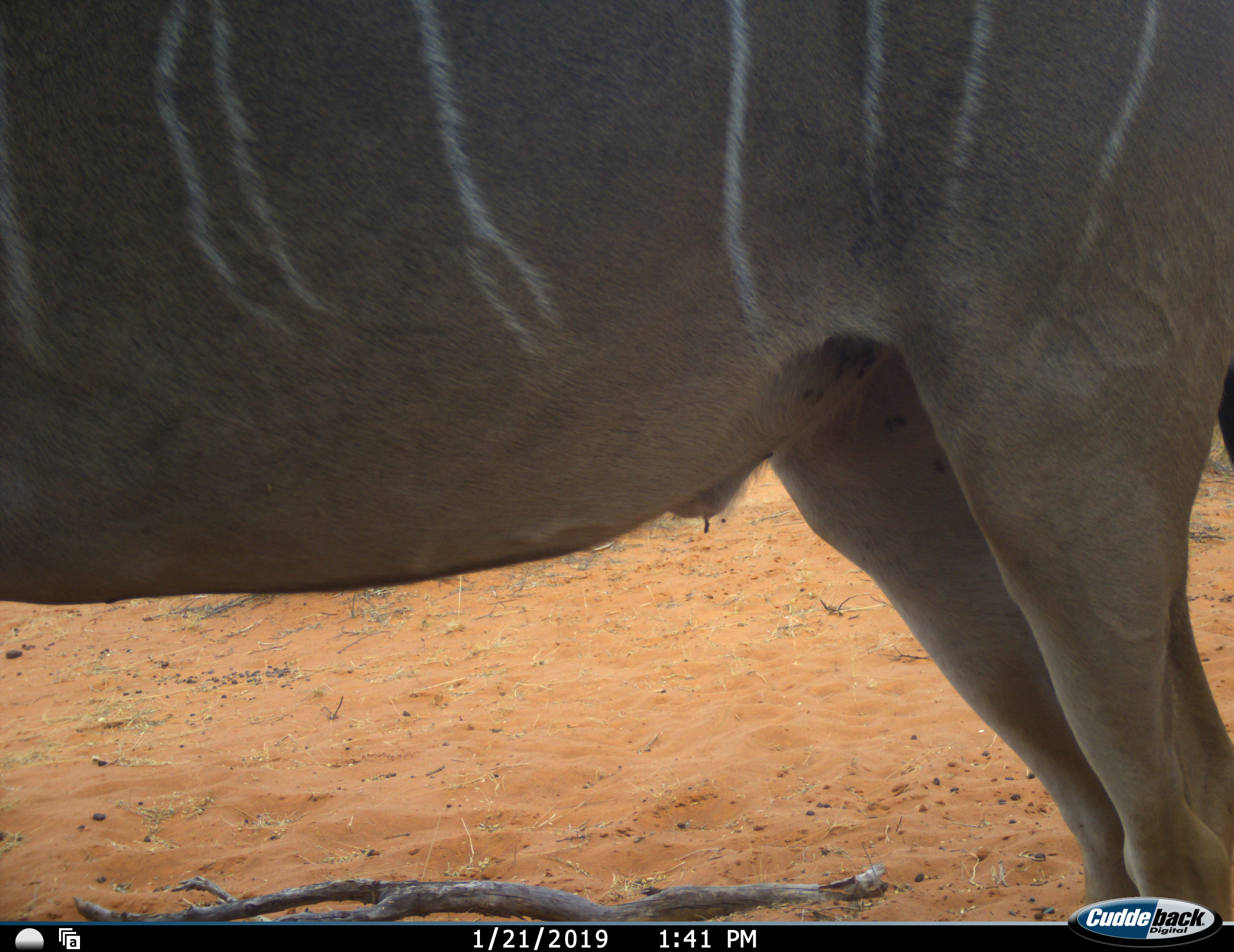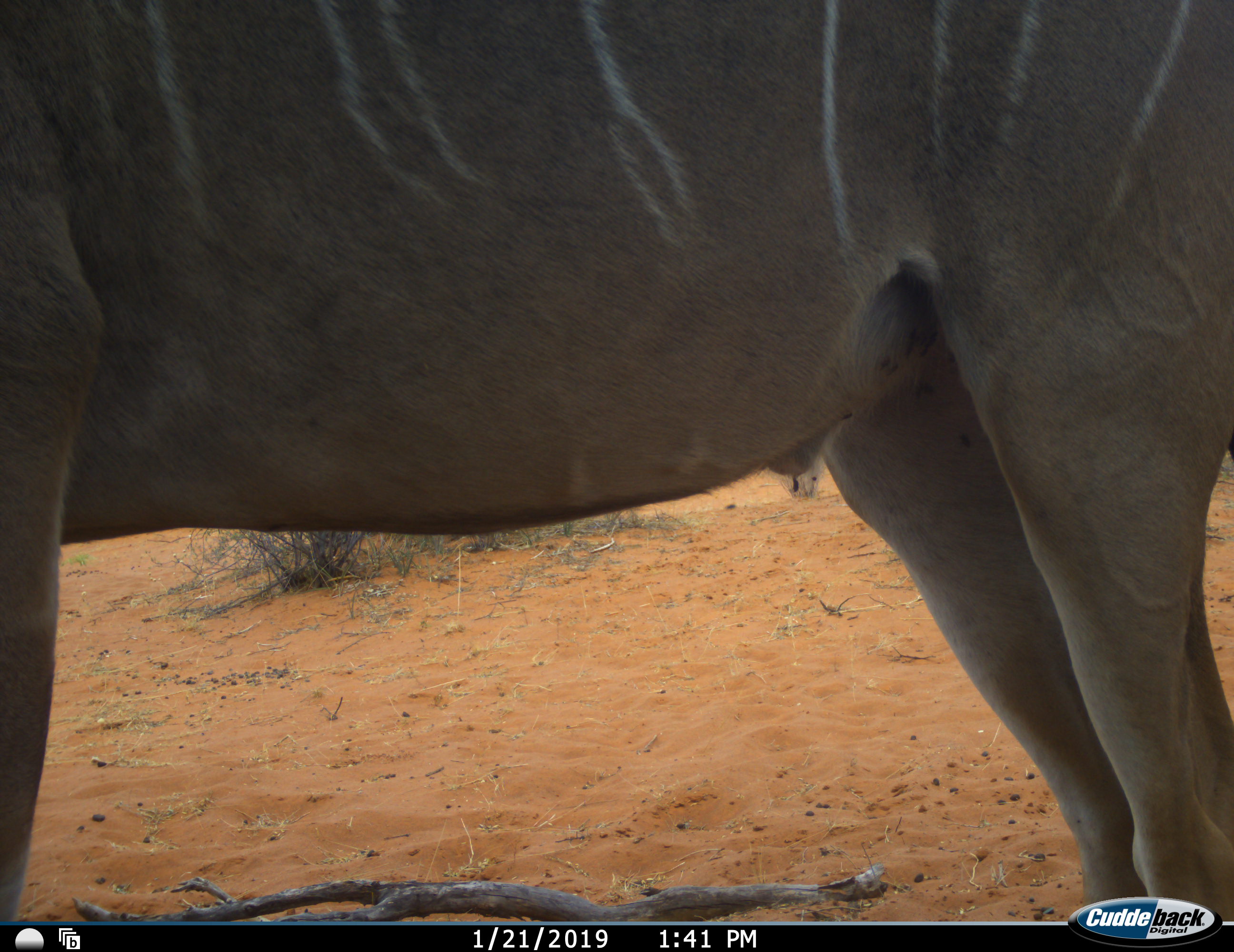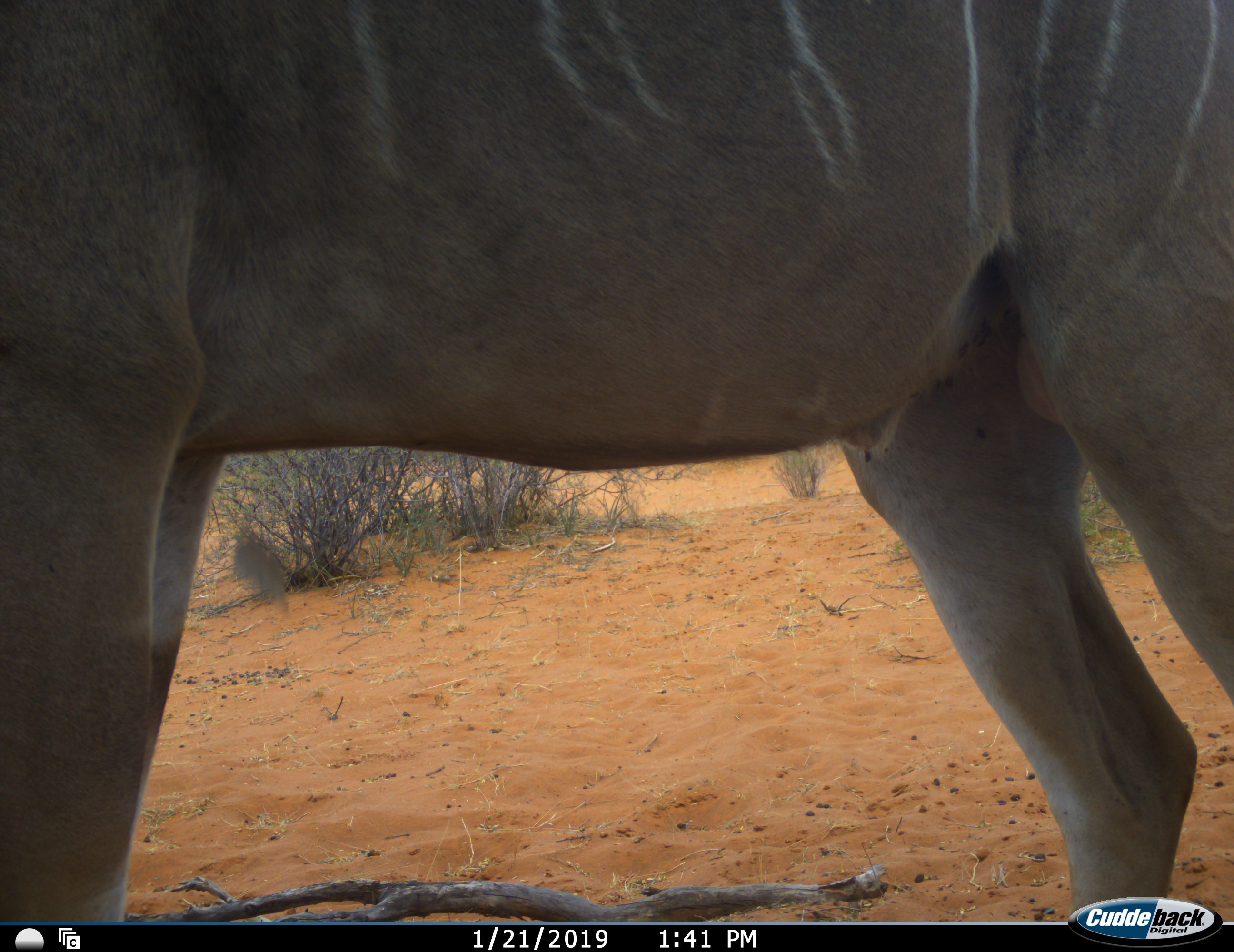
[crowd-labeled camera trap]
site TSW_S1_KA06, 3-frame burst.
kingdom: Animalia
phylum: Chordata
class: Mammalia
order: Artiodactyla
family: Bovidae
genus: Tragelaphus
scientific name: Tragelaphus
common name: kudu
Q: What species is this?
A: Kudu (Tragelaphus).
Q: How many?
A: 1.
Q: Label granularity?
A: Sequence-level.